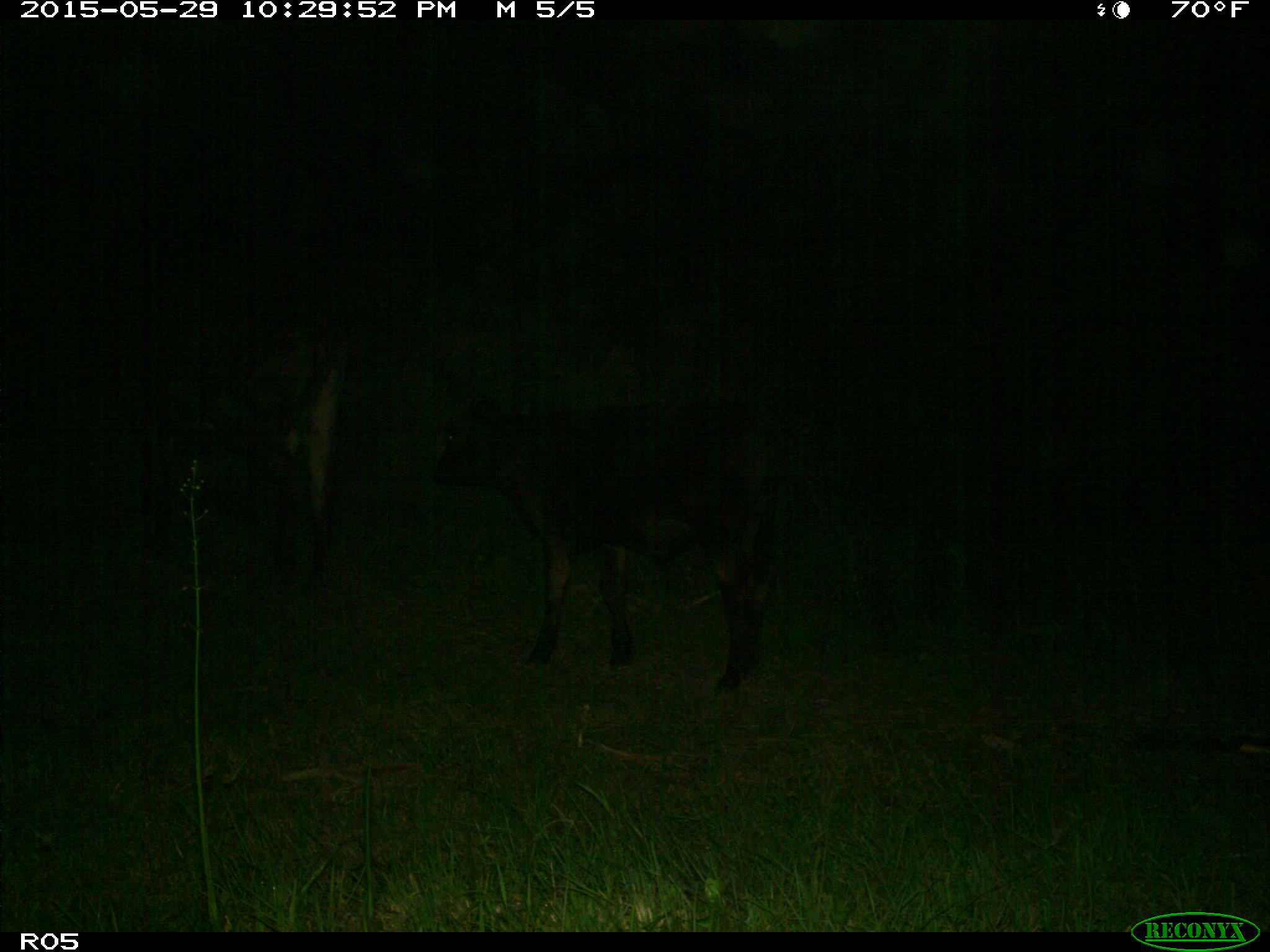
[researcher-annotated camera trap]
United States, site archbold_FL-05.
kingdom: Animalia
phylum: Chordata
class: Mammalia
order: Artiodactyla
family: Bovidae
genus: Bos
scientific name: Bos taurus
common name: domestic cow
Bos taurus (domestic cow).